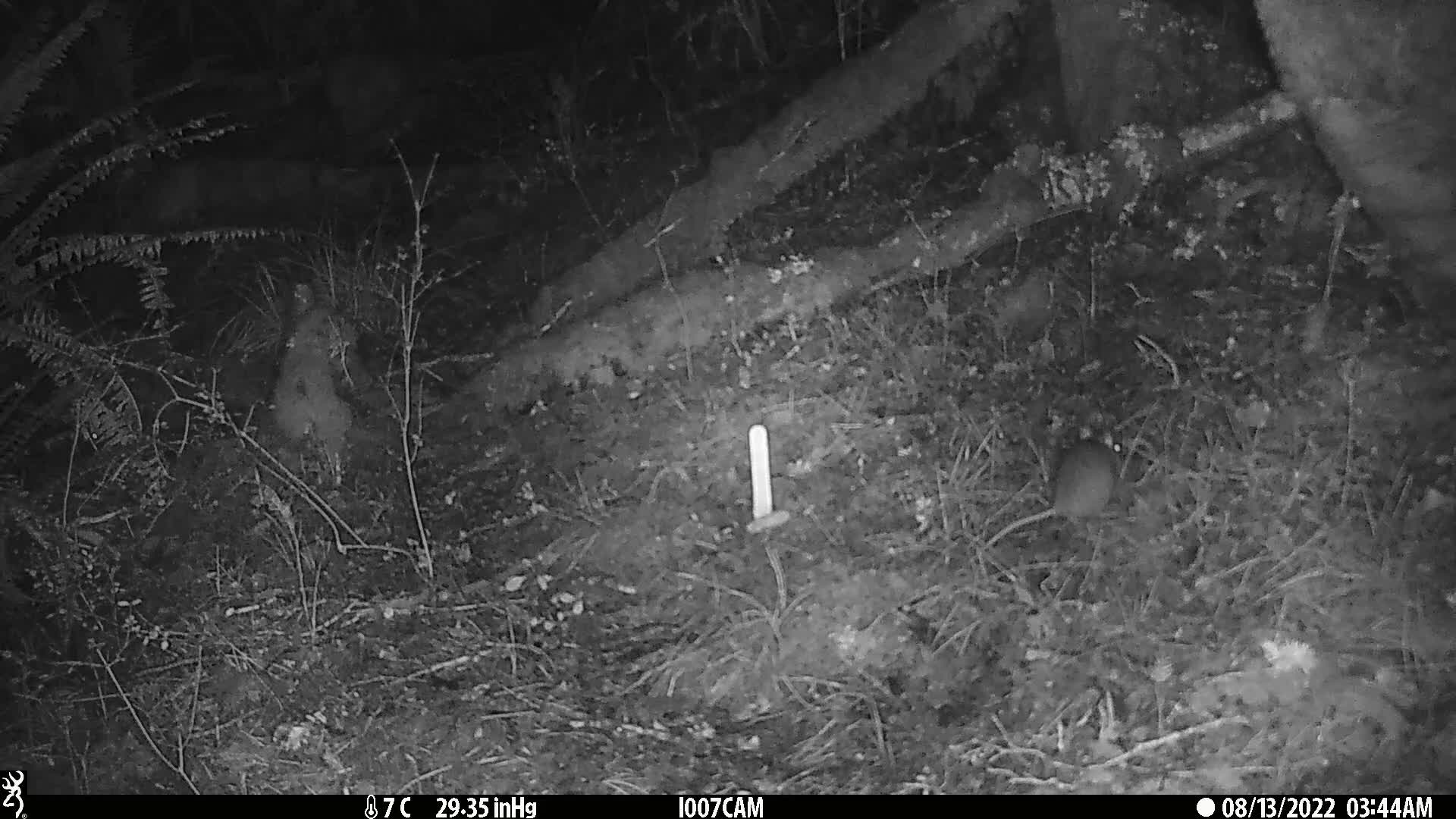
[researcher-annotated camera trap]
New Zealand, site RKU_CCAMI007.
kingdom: Animalia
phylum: Chordata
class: Mammalia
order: Rodentia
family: Muridae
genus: Rattus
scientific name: Rattus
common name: rat